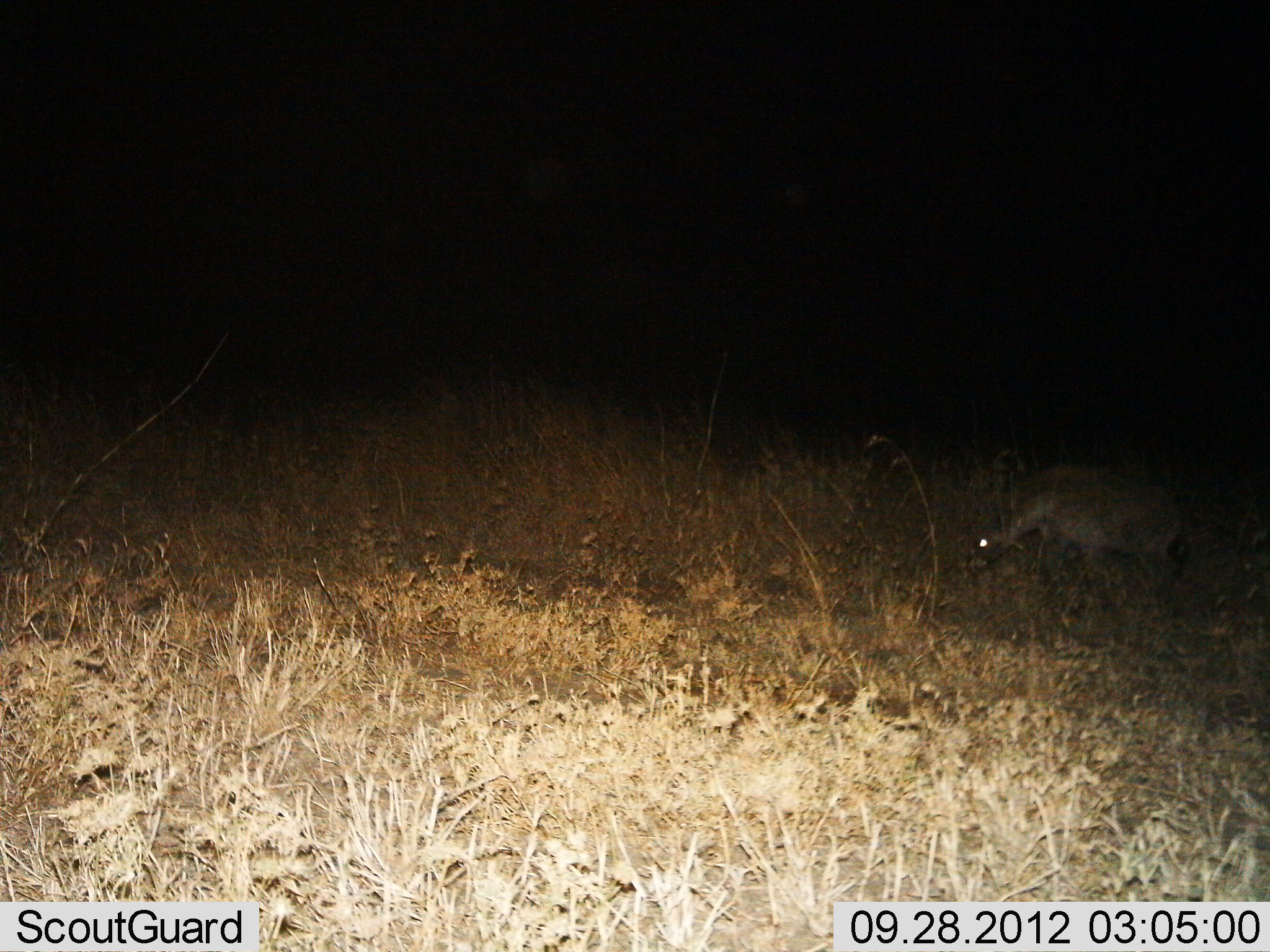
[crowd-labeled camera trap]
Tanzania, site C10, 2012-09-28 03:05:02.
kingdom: Animalia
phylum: Chordata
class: Mammalia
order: Carnivora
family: Hyaenidae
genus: Crocuta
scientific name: Crocuta crocuta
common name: spotted hyena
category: hyenaspotted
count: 1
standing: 70%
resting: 0%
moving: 30%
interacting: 0%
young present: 0%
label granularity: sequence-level